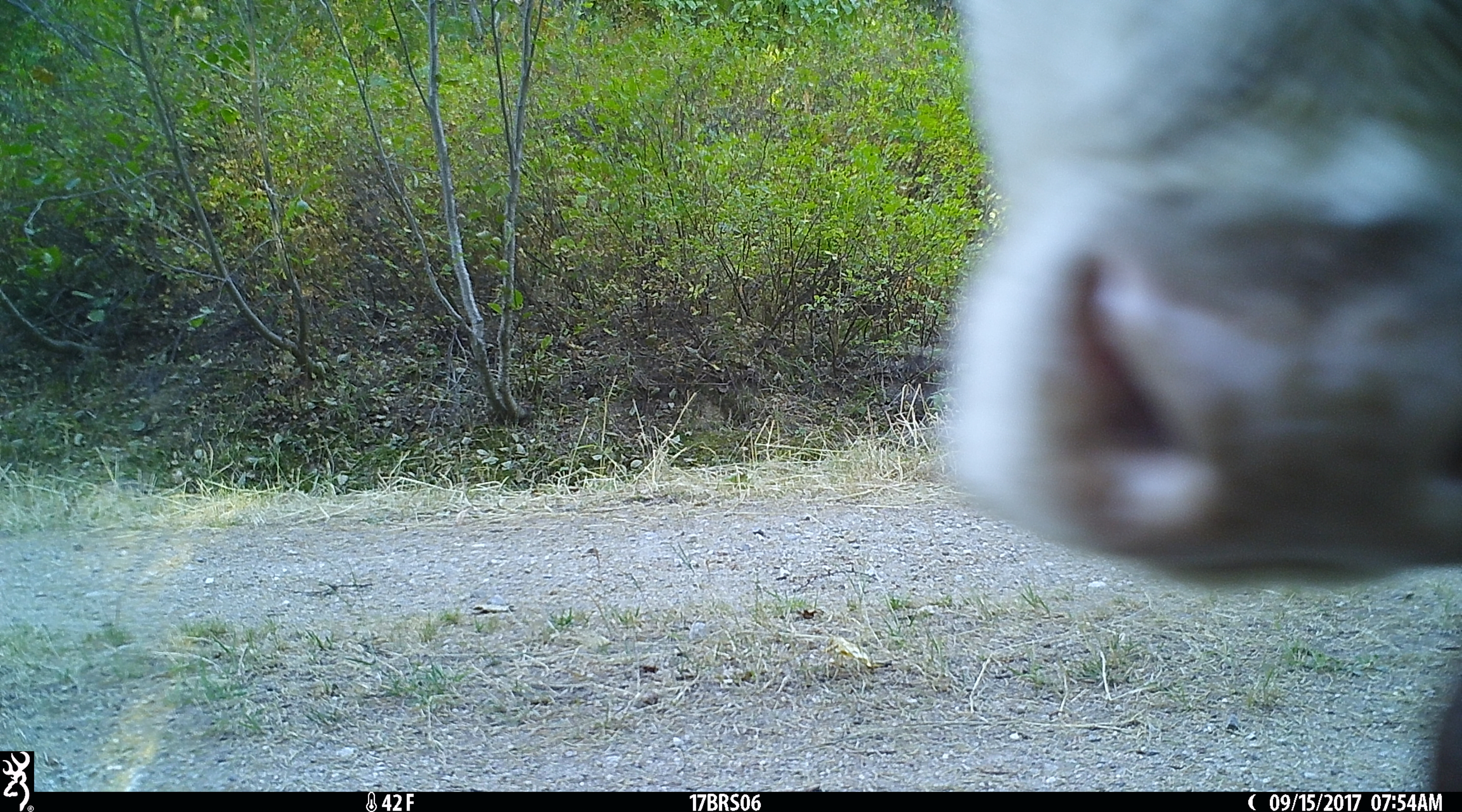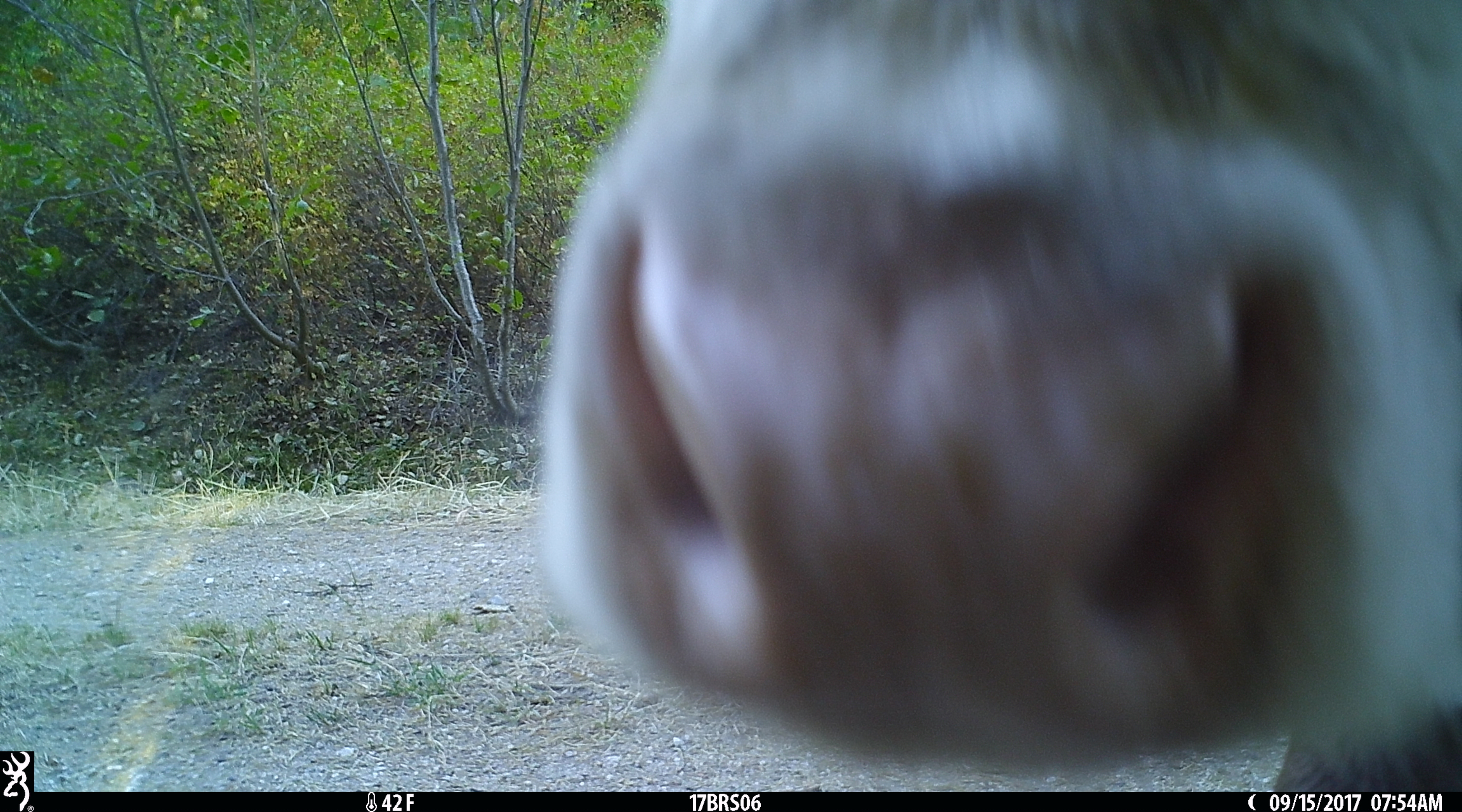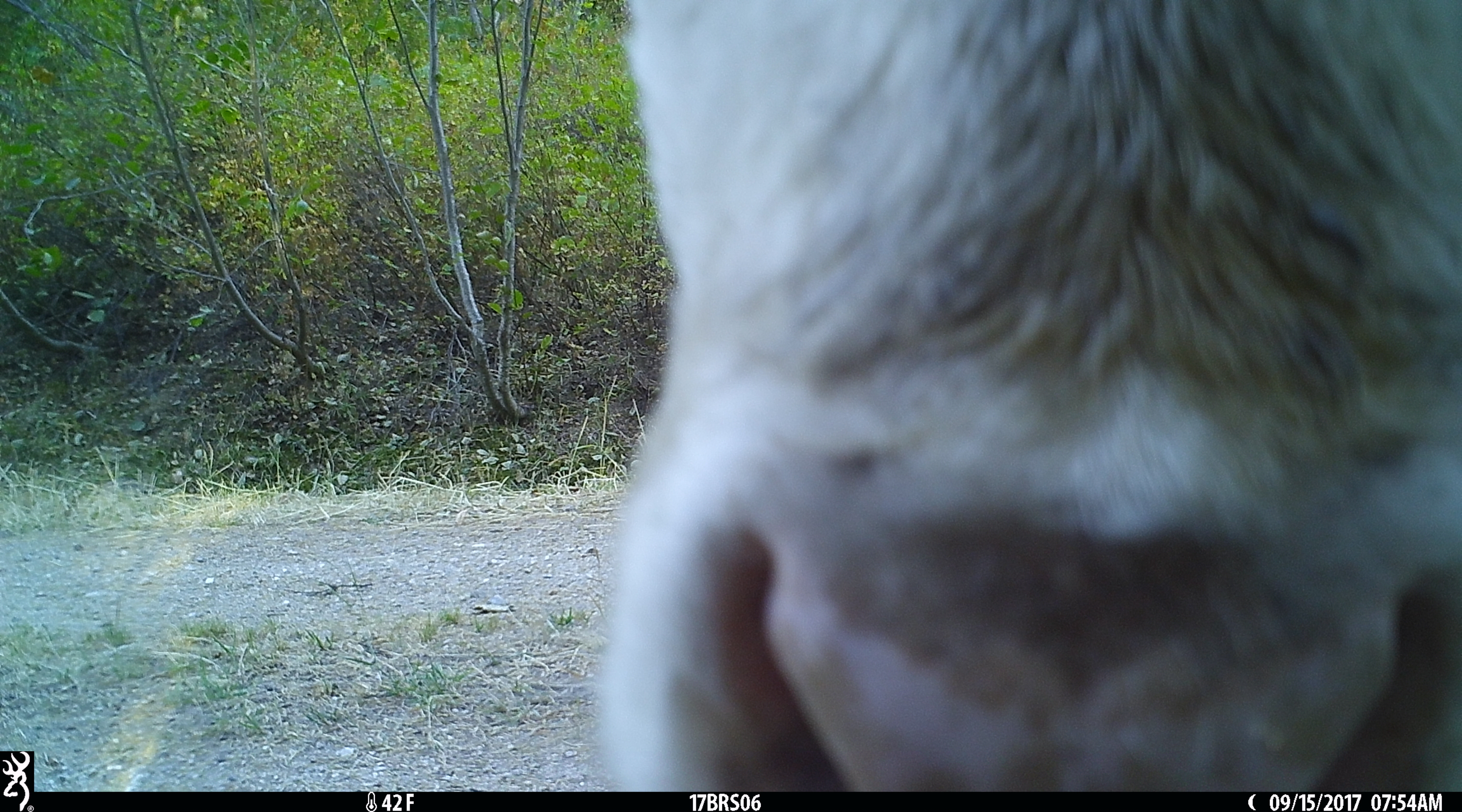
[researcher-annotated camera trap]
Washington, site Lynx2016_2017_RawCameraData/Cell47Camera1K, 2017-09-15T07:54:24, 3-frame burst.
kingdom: Animalia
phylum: Chordata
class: Mammalia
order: Artiodactyla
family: Bovidae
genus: Bos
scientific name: Bos taurus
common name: domestic cattle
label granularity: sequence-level